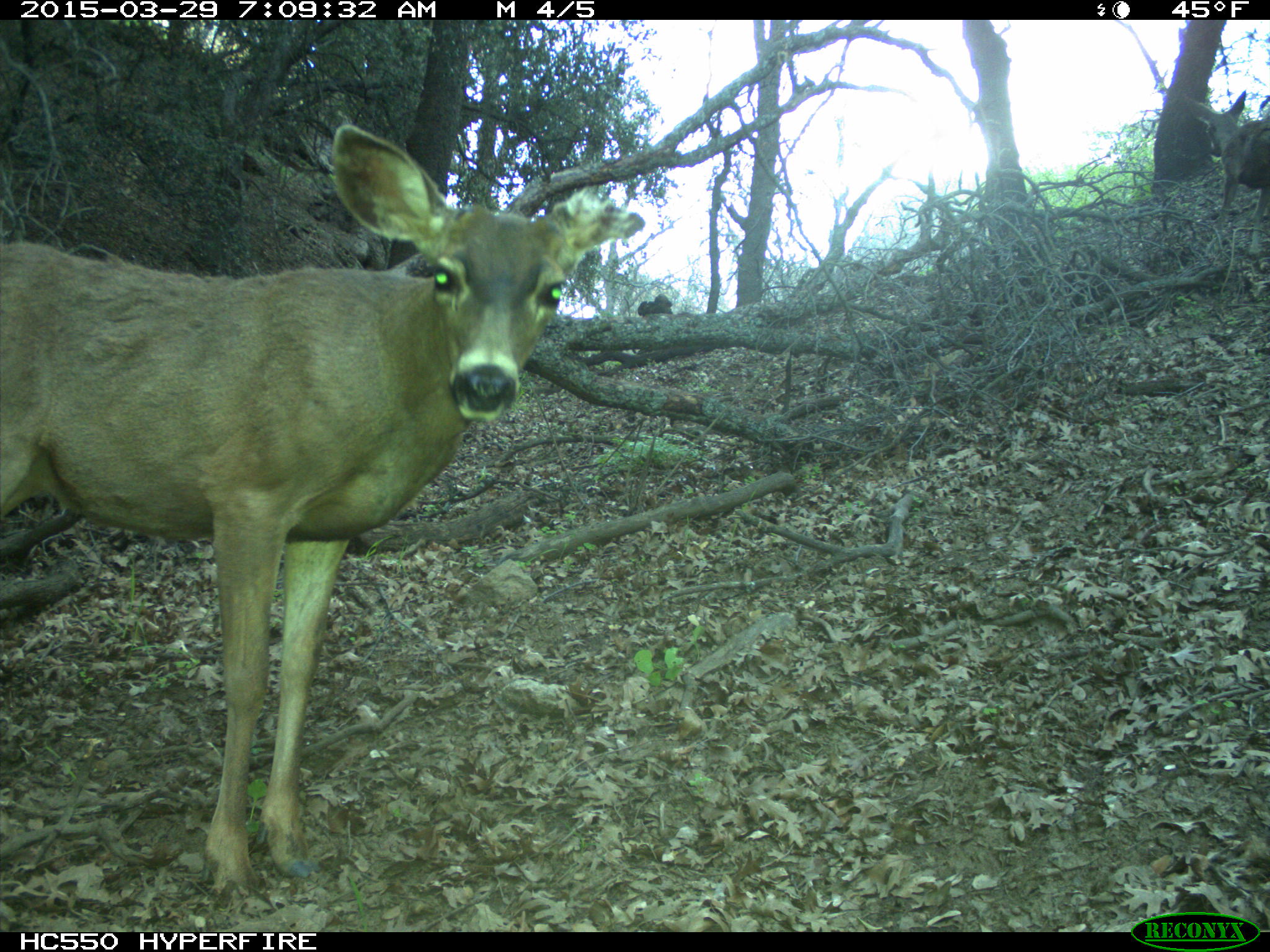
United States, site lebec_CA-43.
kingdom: Animalia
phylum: Chordata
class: Mammalia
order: Artiodactyla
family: Cervidae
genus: Odocoileus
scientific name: Odocoileus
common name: deer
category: unidentified deer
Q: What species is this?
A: Unidentified deer (deer) (Odocoileus).